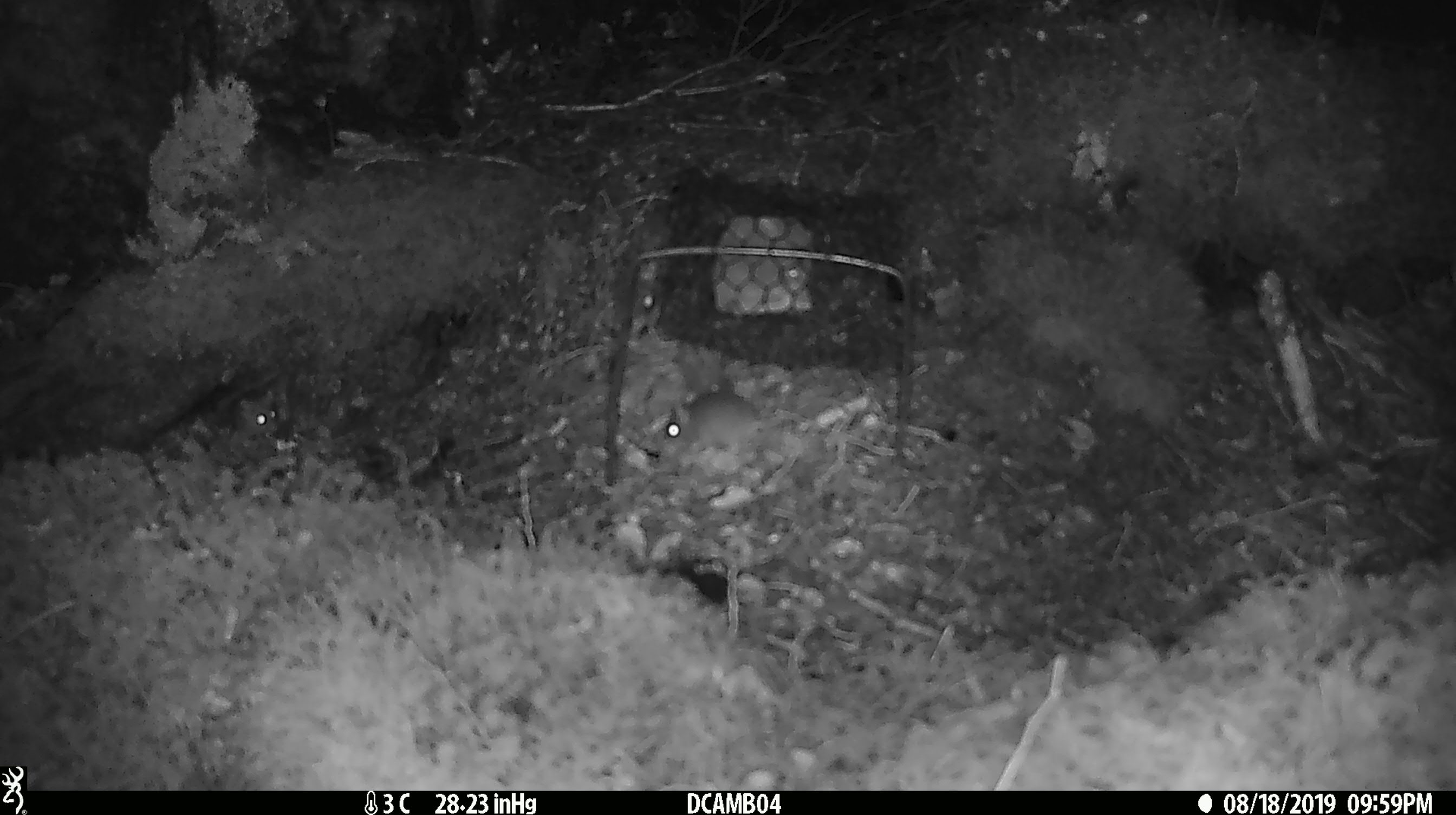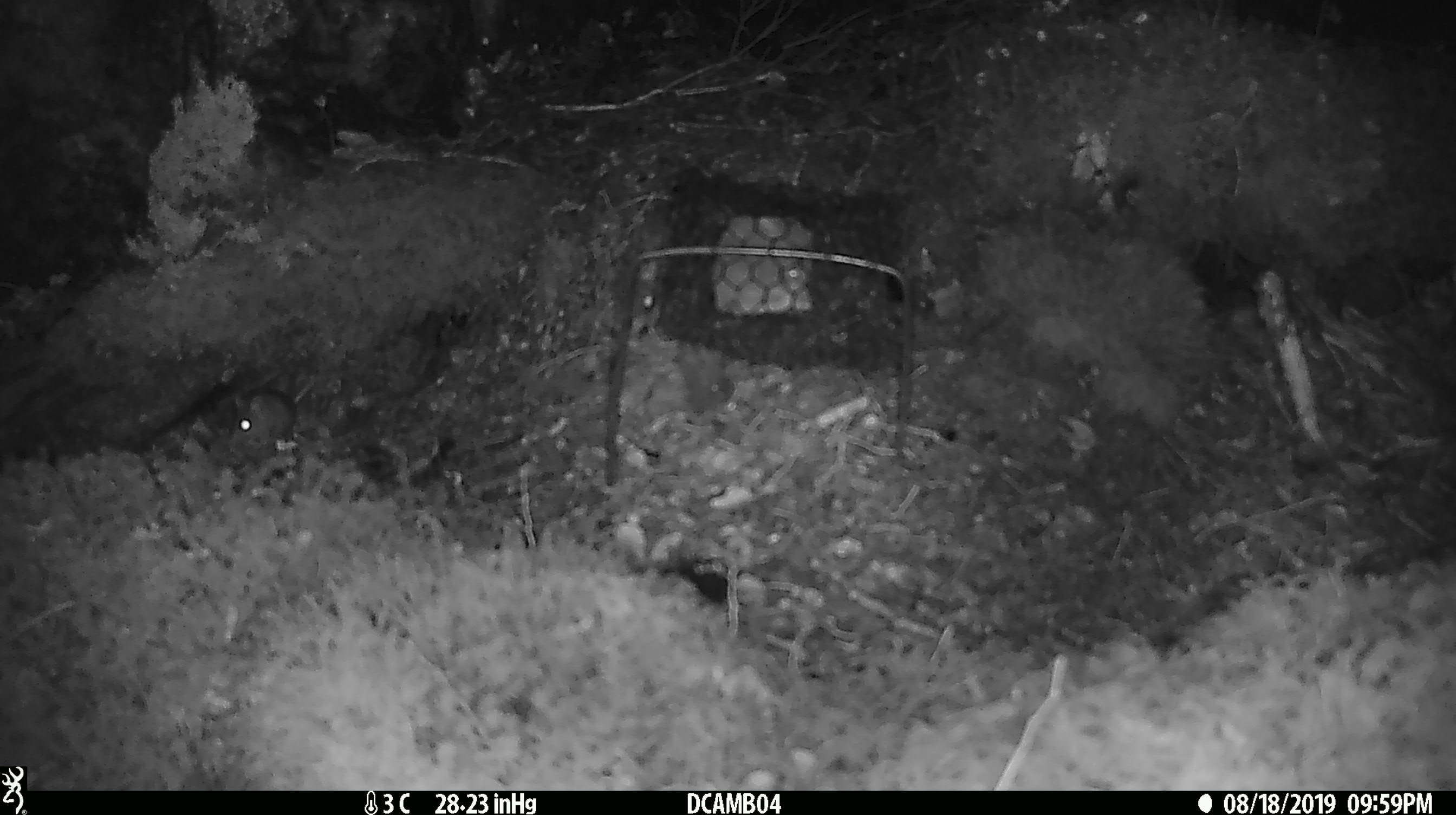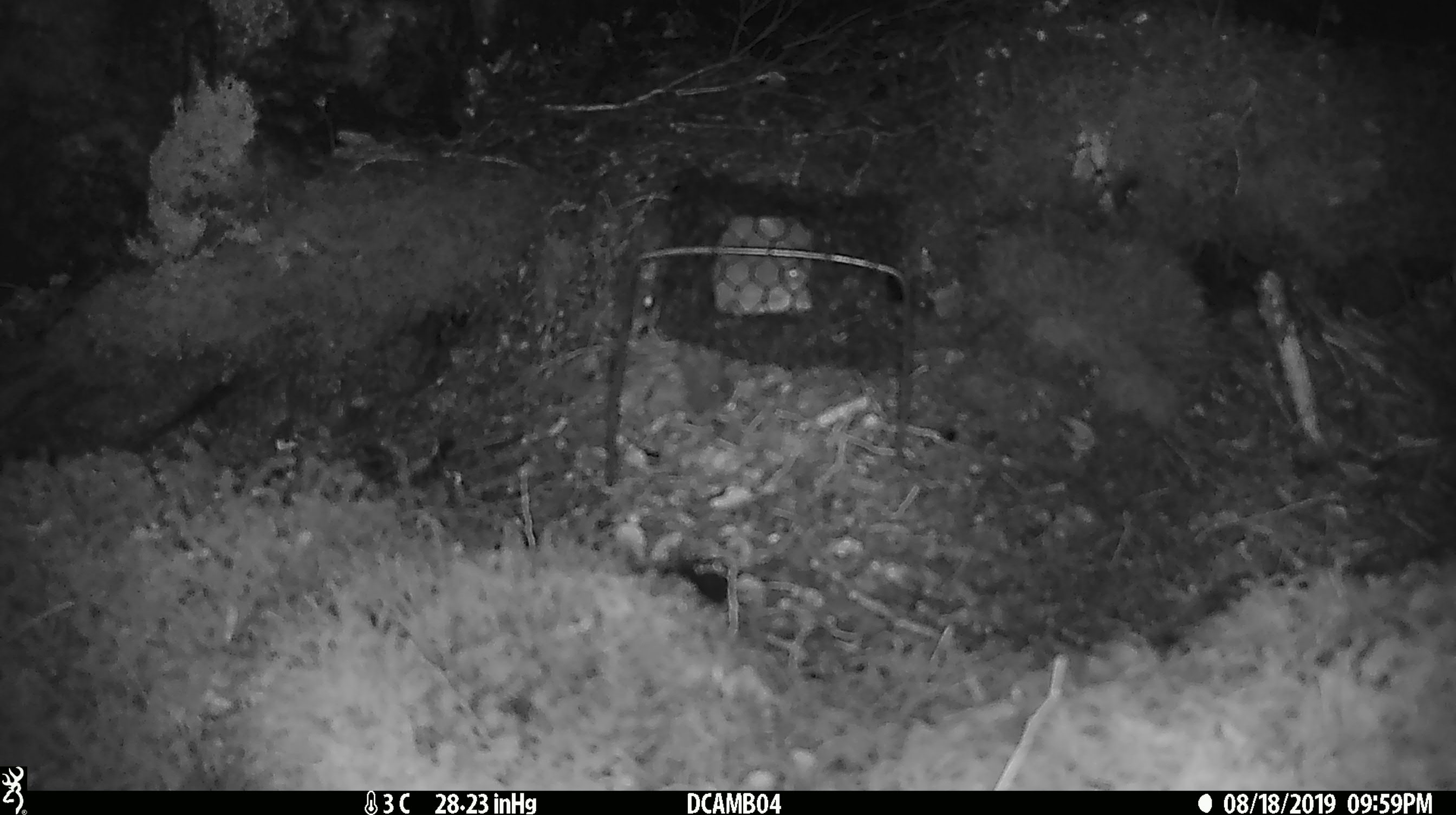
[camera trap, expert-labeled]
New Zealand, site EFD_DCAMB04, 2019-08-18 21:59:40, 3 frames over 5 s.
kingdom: Animalia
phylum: Chordata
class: Mammalia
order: Rodentia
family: Muridae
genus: Mus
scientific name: Mus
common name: mouse